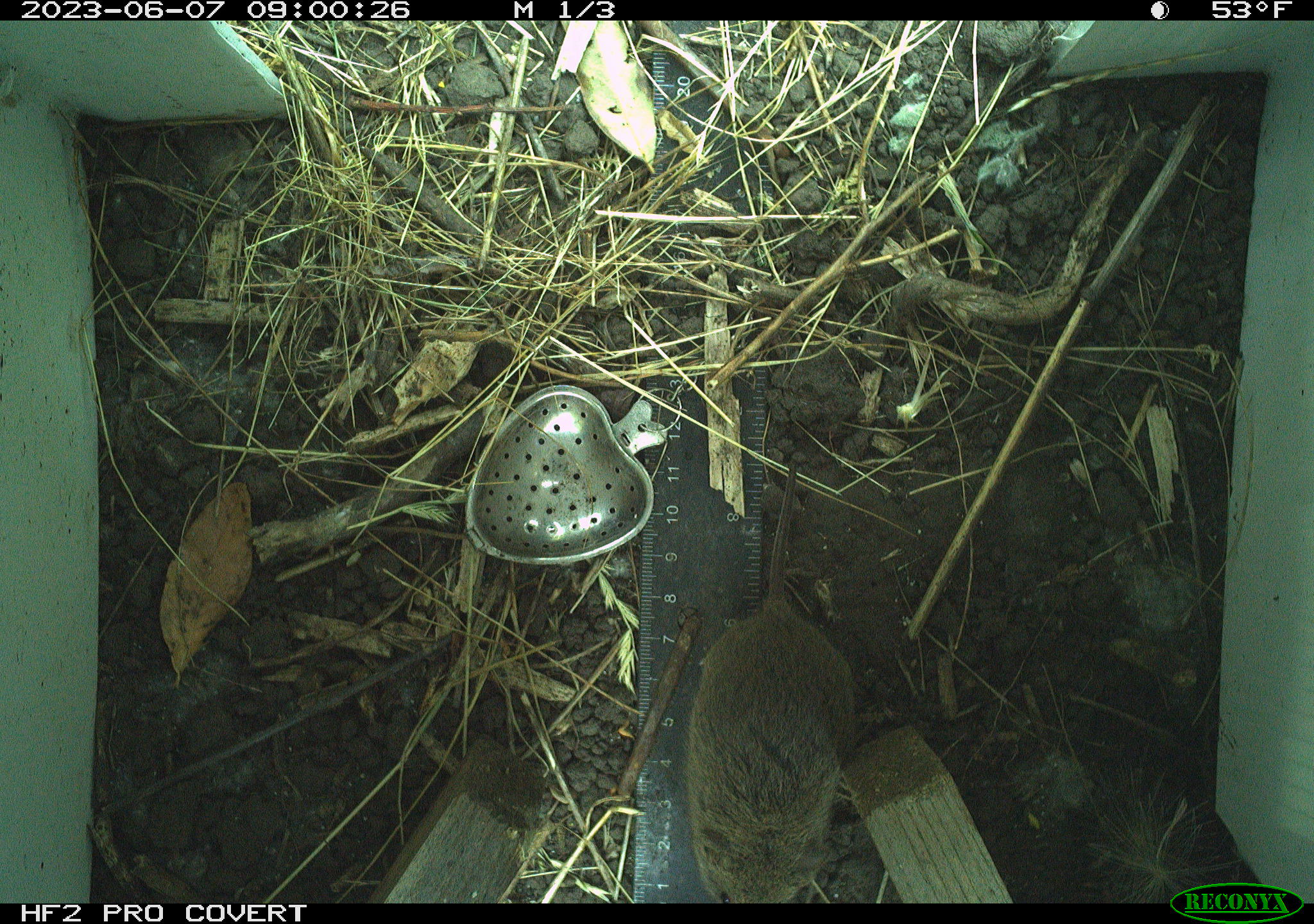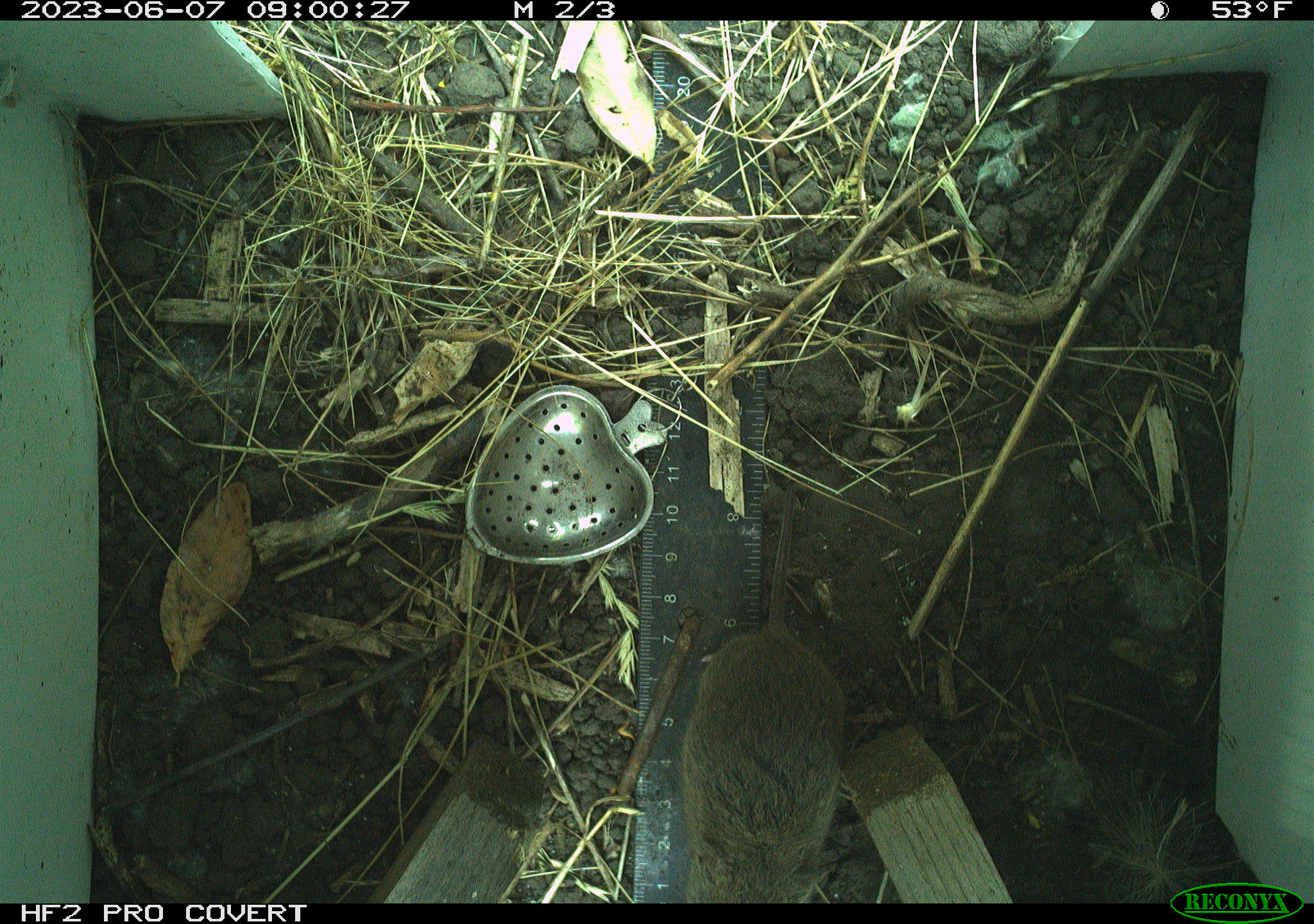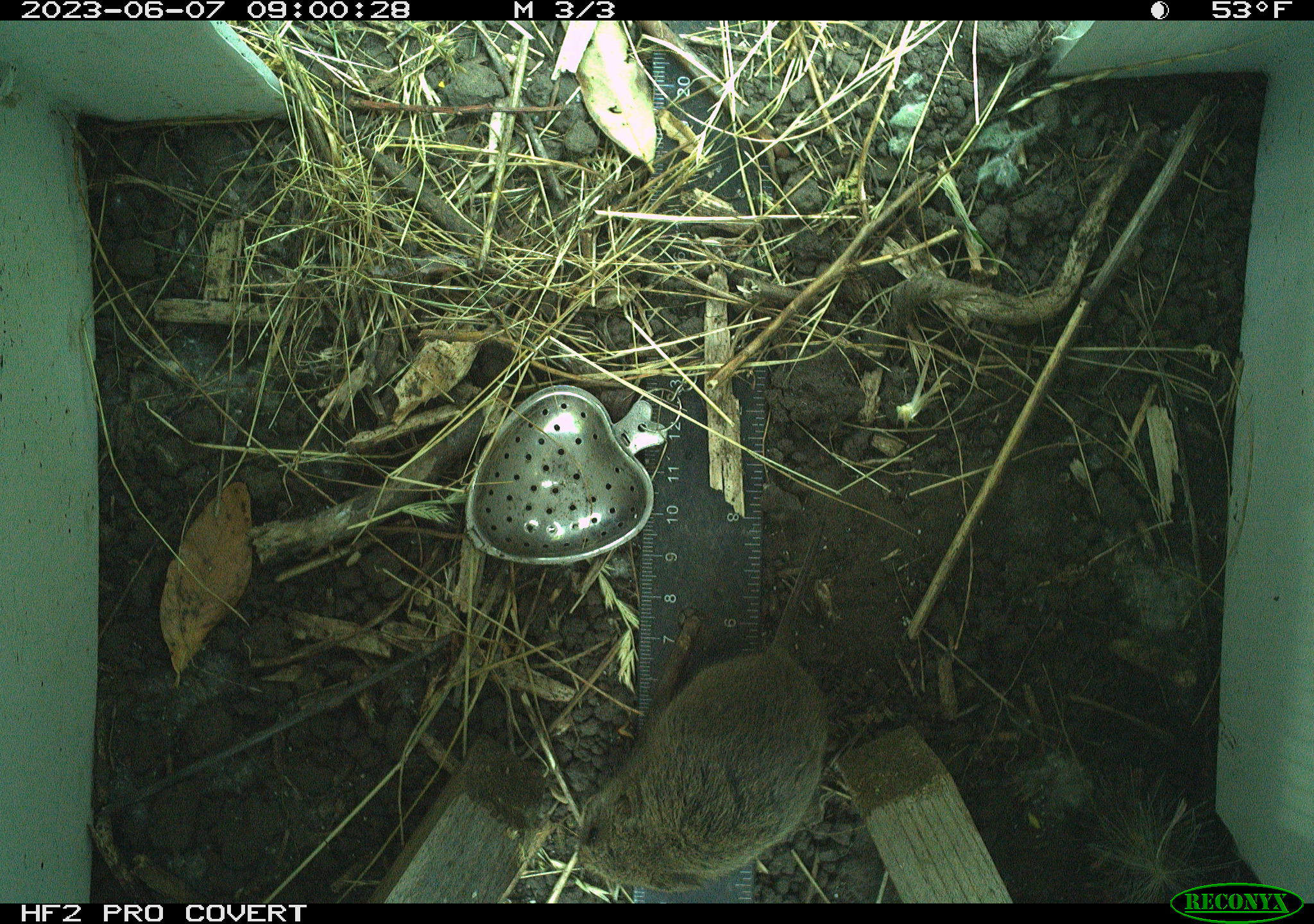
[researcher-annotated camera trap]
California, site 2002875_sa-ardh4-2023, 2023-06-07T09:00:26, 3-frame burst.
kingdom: Animalia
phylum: Chordata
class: Mammalia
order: Rodentia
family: Cricetidae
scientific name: Arvicolinae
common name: voles, lemmings, and muskrats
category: arvicolinae subfamily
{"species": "arvicolinae subfamily (voles, lemmings, and muskrats) (Arvicolinae)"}